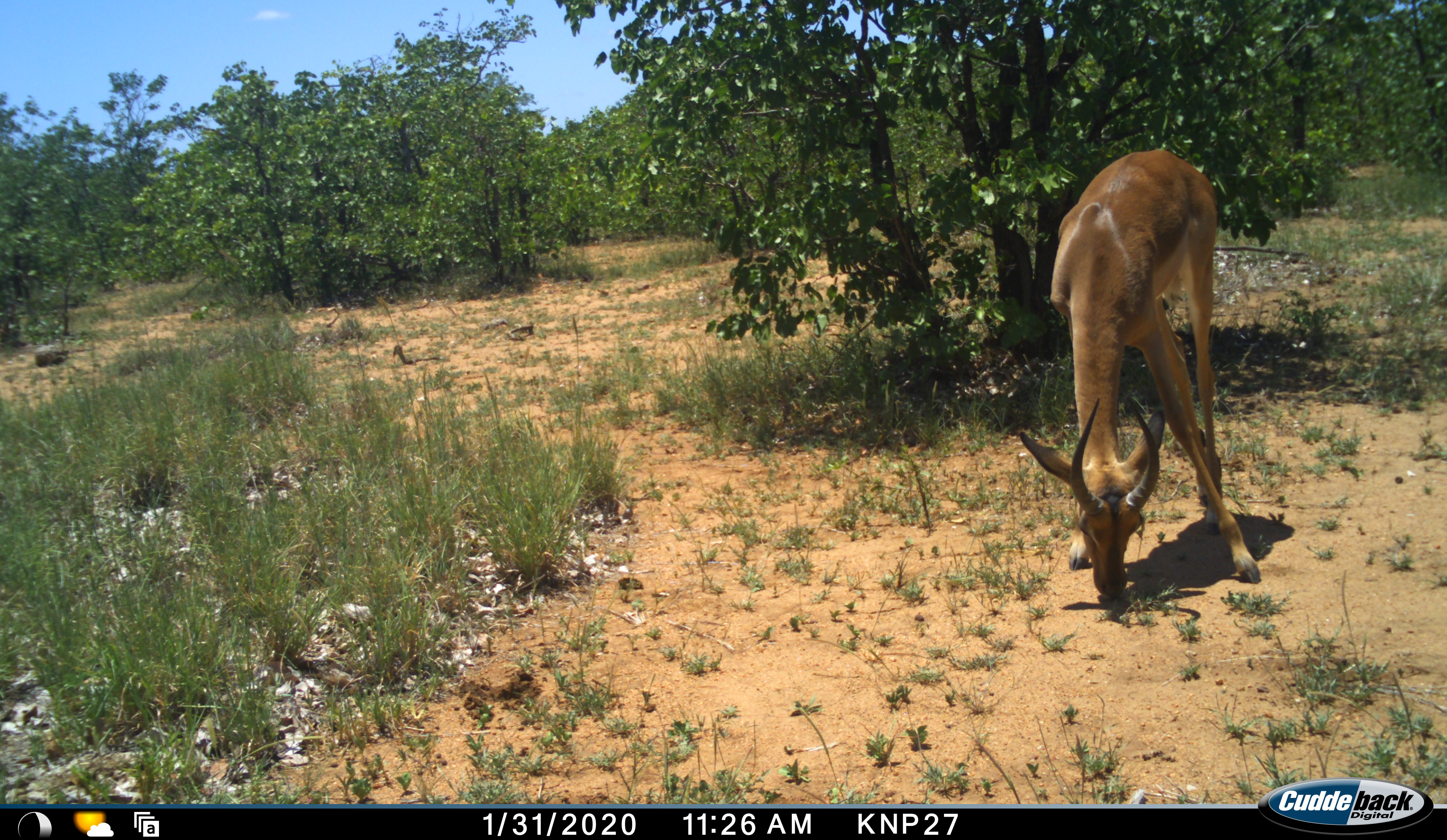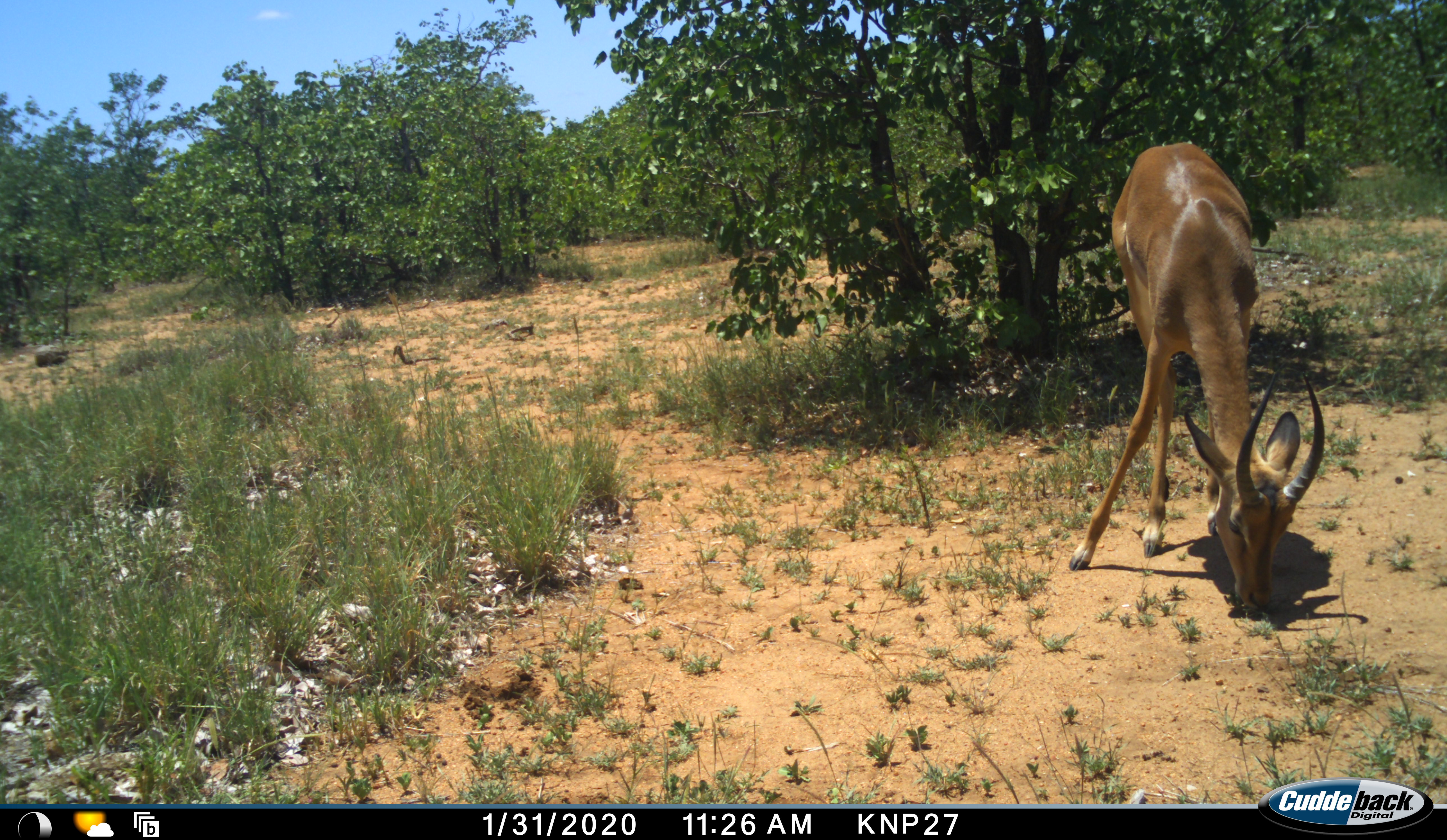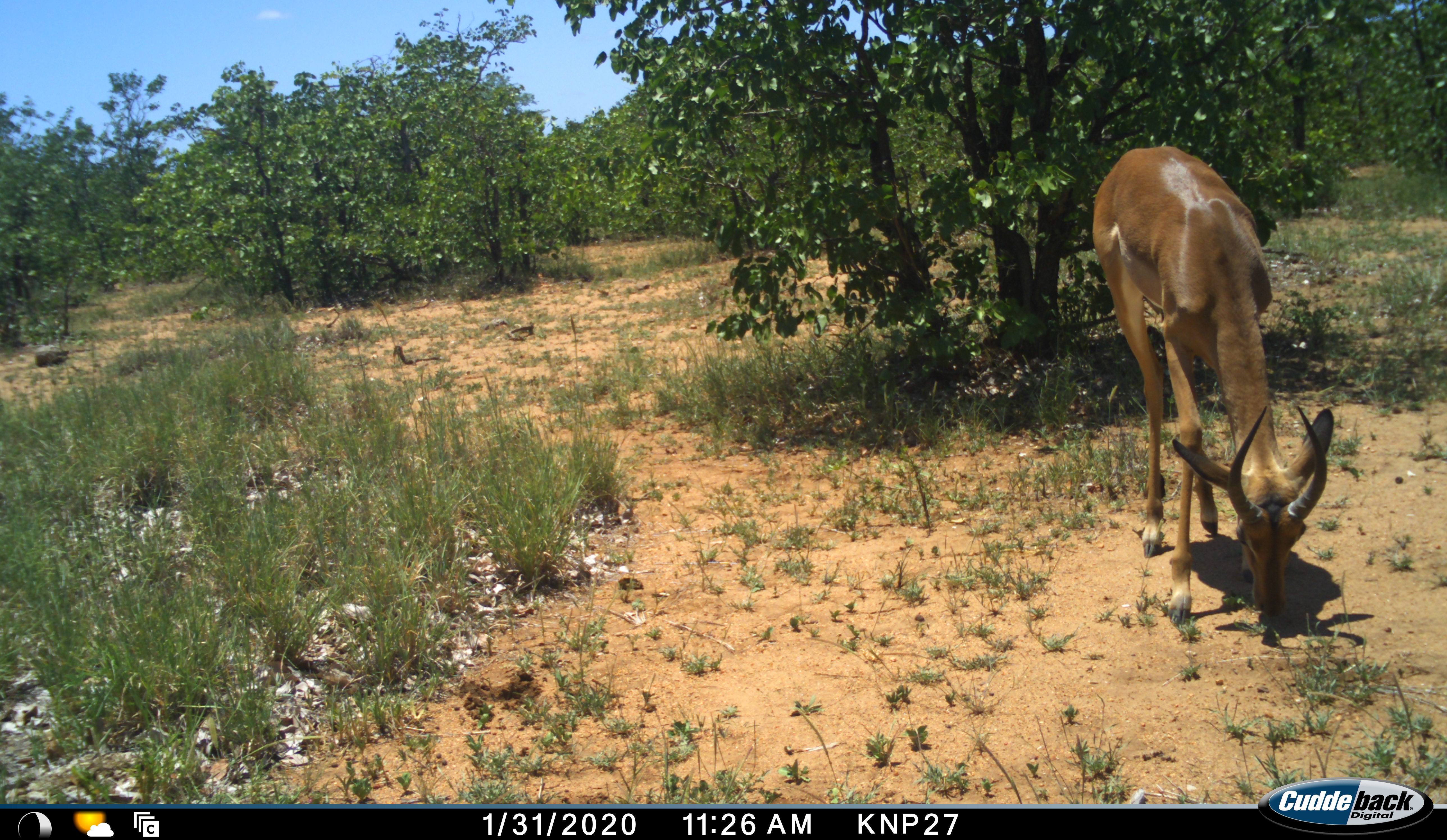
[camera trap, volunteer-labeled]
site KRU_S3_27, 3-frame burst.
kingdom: Animalia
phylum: Chordata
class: Mammalia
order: Artiodactyla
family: Bovidae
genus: Aepyceros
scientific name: Aepyceros melampus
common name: impala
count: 1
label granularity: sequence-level